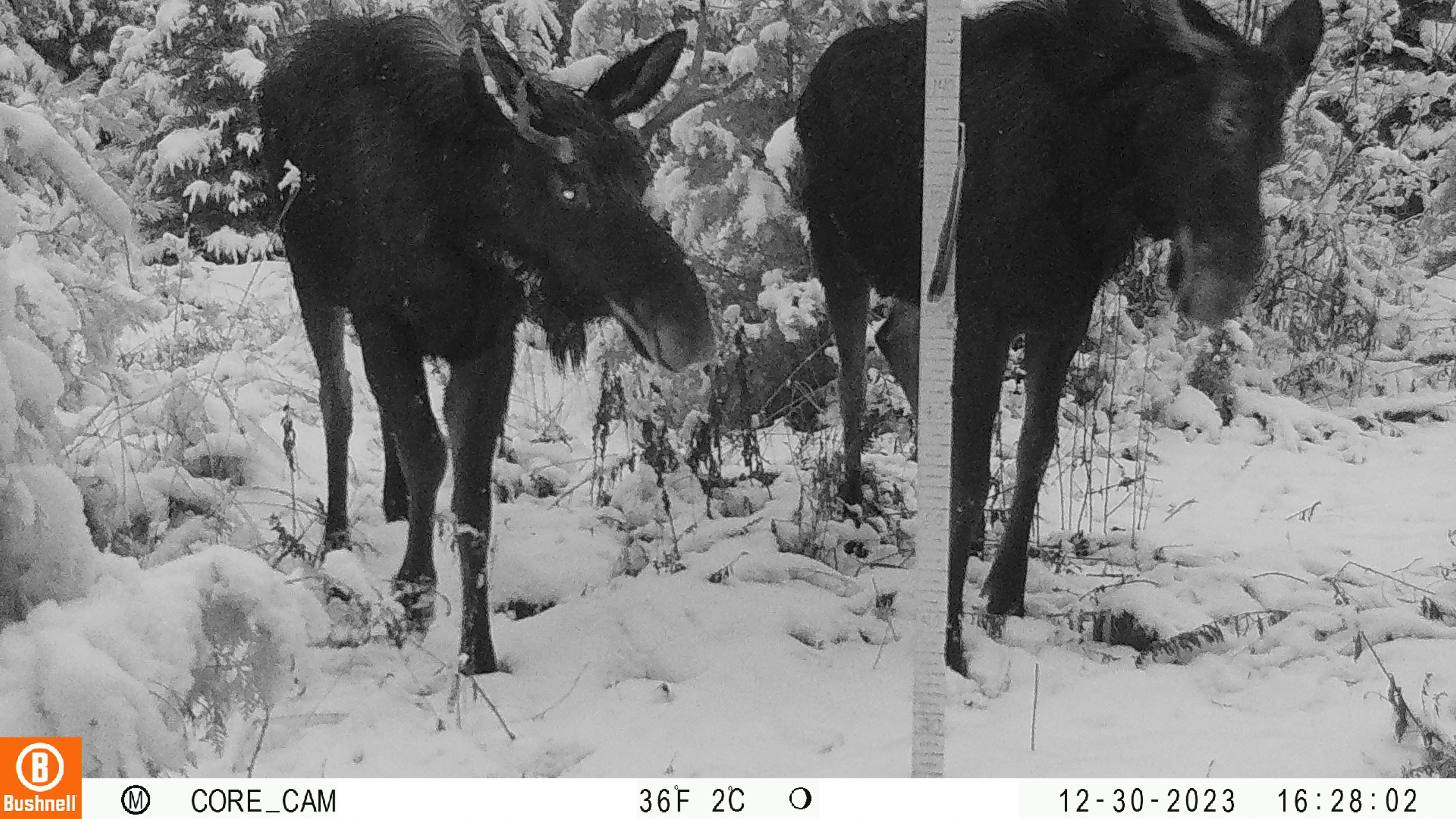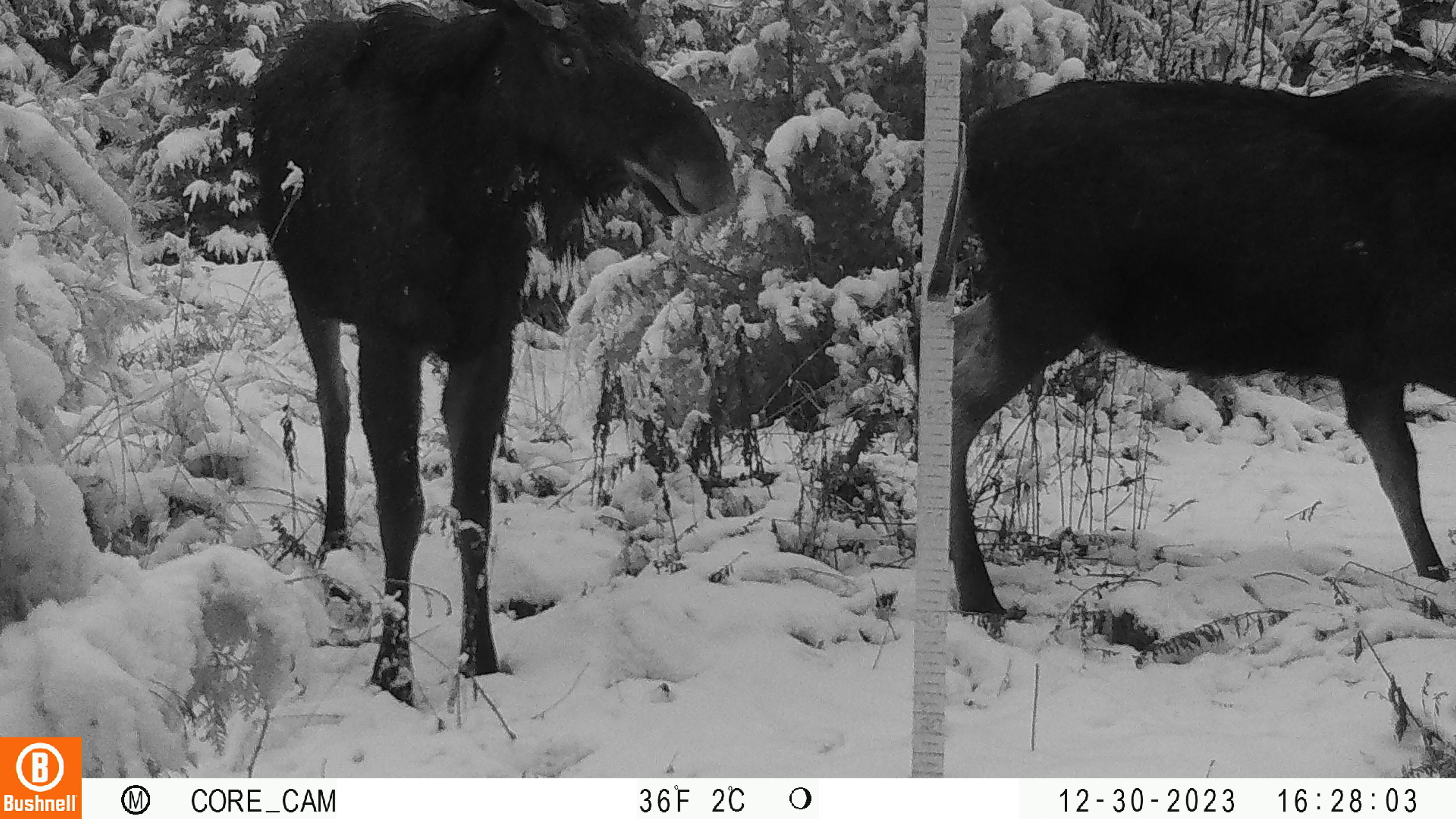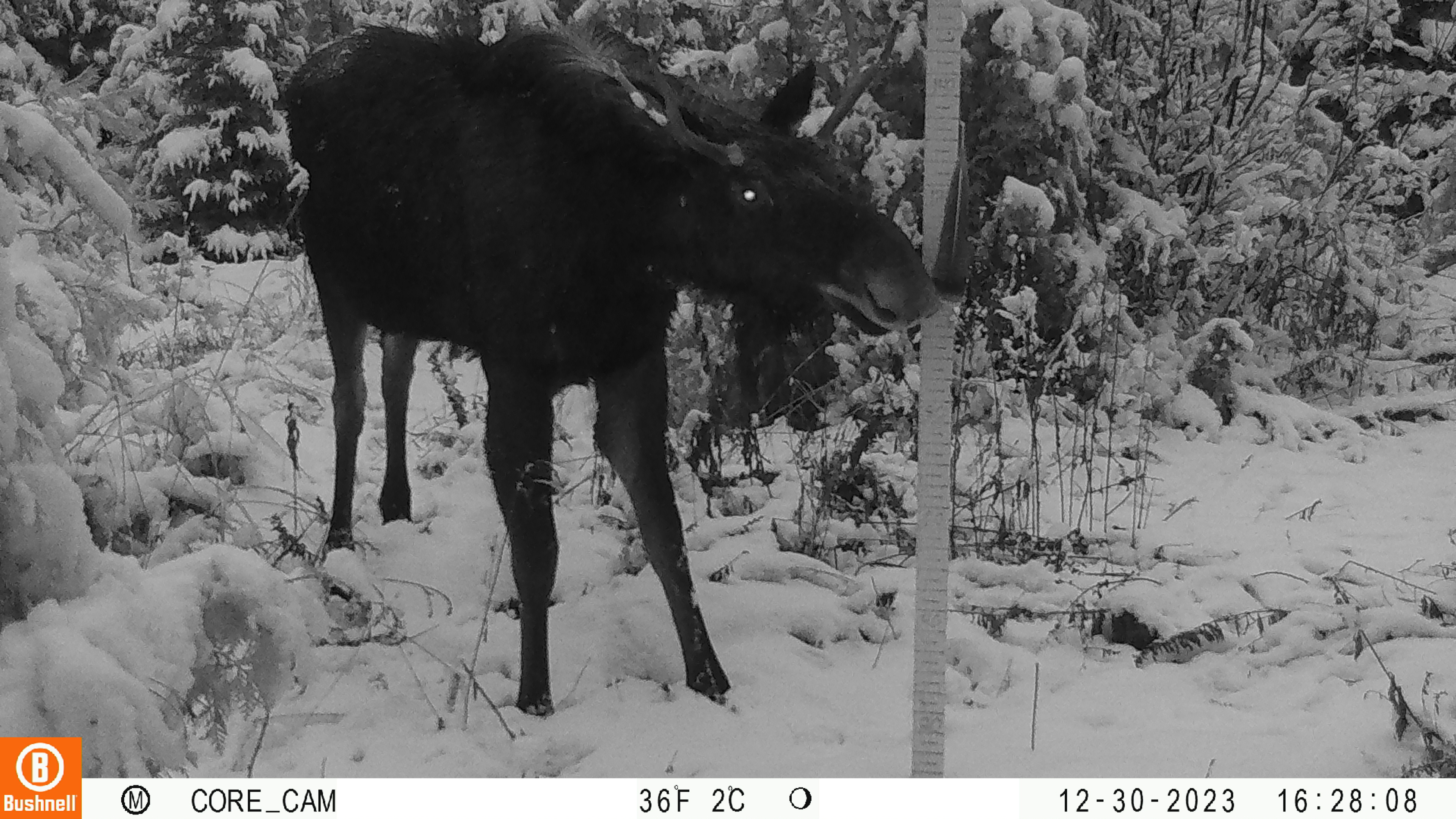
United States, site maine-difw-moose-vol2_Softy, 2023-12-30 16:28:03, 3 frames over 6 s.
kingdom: Animalia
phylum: Chordata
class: Mammalia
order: Artiodactyla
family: Cervidae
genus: Alces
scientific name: Alces alces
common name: moose